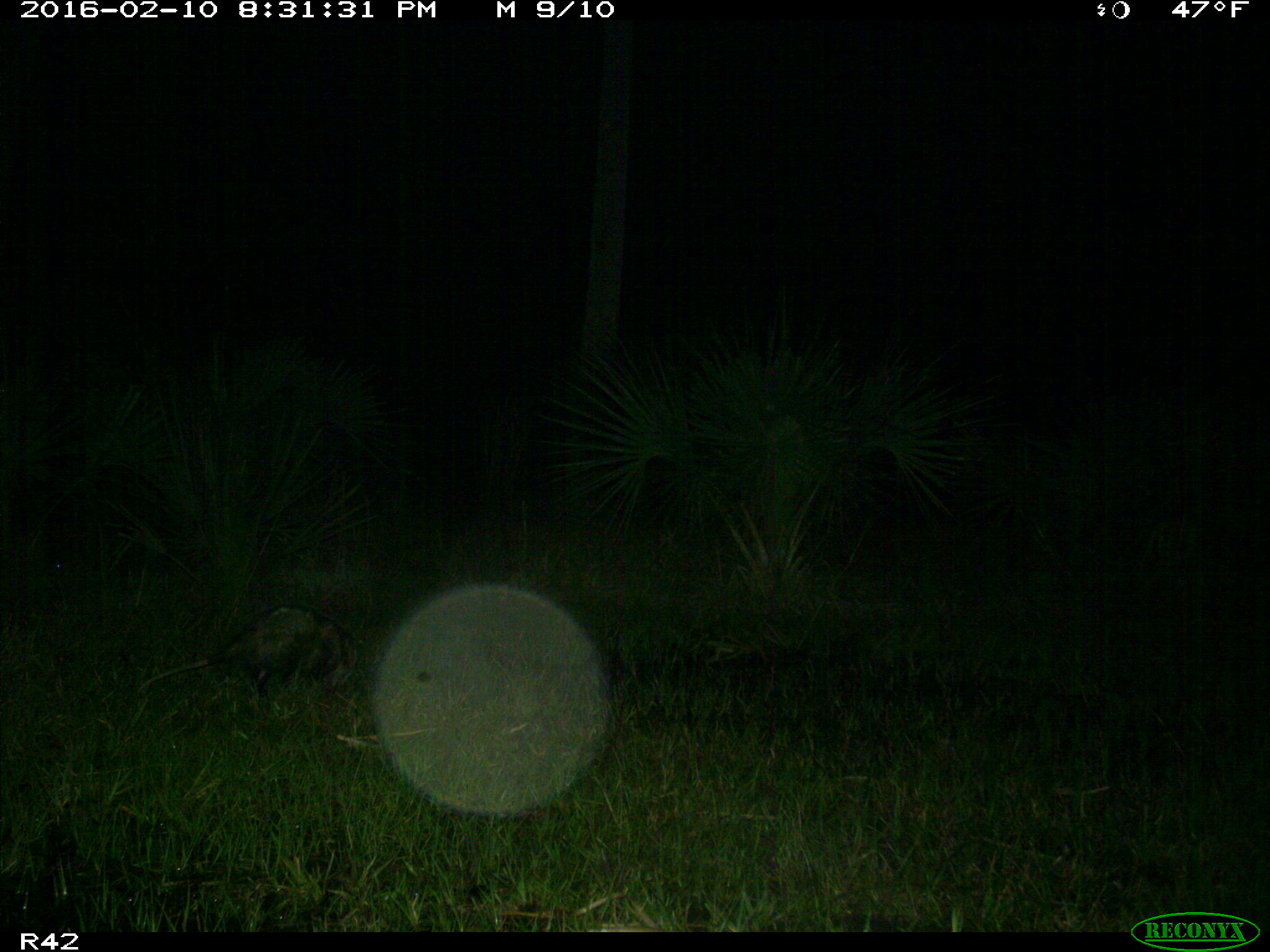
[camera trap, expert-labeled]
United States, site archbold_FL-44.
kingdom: Animalia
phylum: Chordata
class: Mammalia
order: Didelphimorphia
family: Didelphidae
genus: Didelphis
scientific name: Didelphis virginiana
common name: virginia opossum